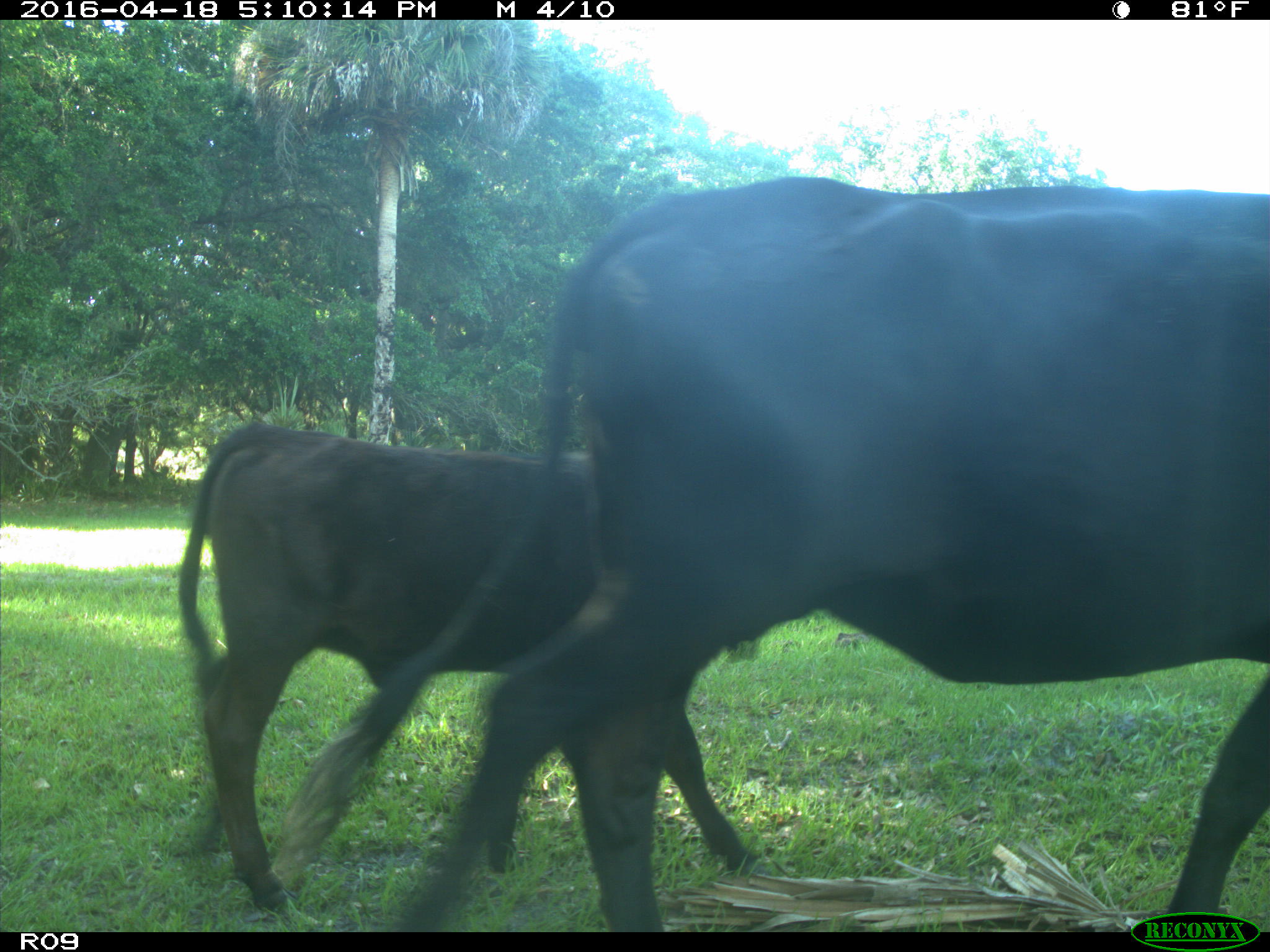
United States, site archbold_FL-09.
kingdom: Animalia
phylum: Chordata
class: Mammalia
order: Artiodactyla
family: Bovidae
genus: Bos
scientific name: Bos taurus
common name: domestic cow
Bos taurus (domestic cow).